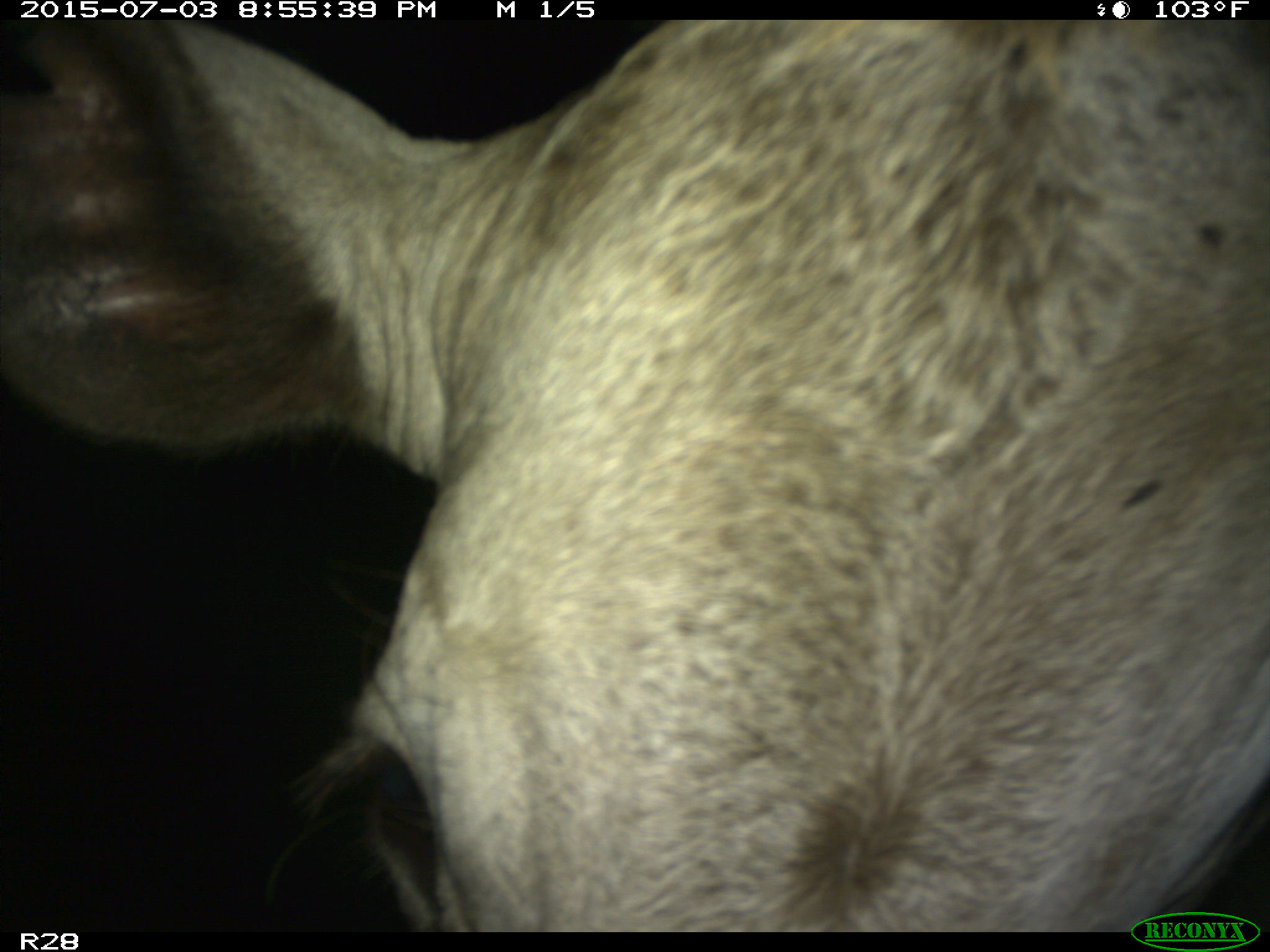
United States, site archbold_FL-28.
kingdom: Animalia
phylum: Chordata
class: Mammalia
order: Artiodactyla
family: Bovidae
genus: Bos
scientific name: Bos taurus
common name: domestic cow